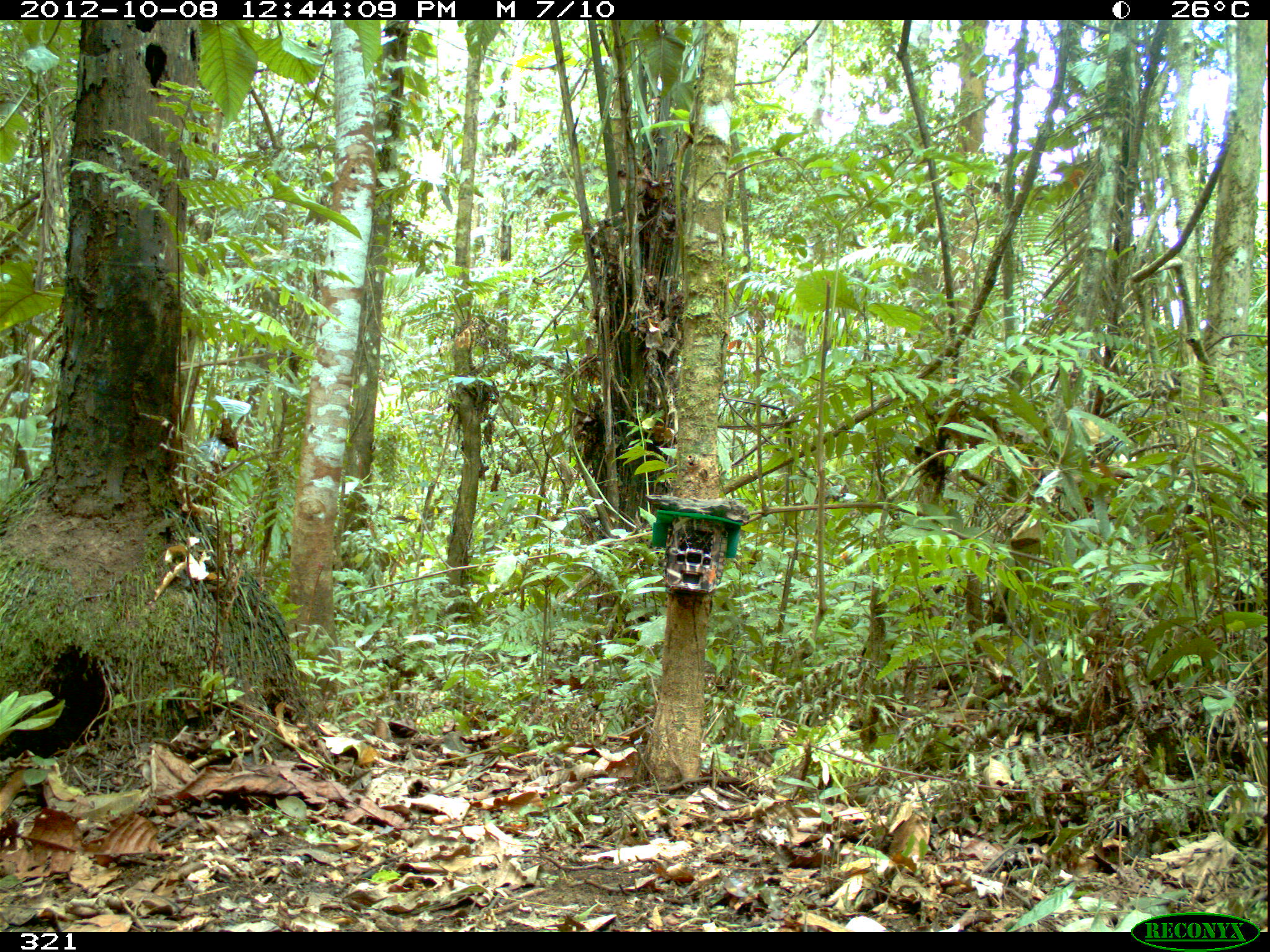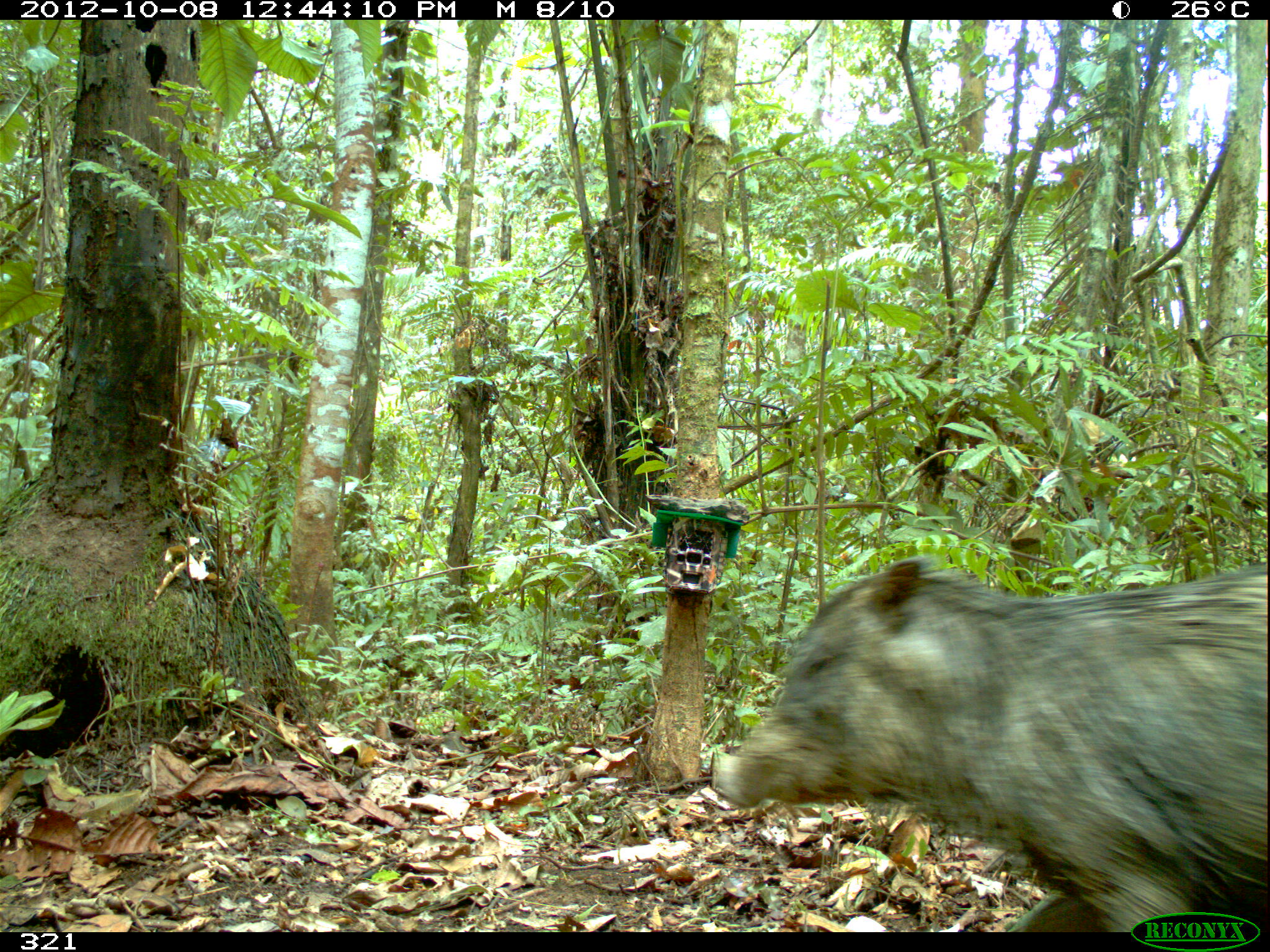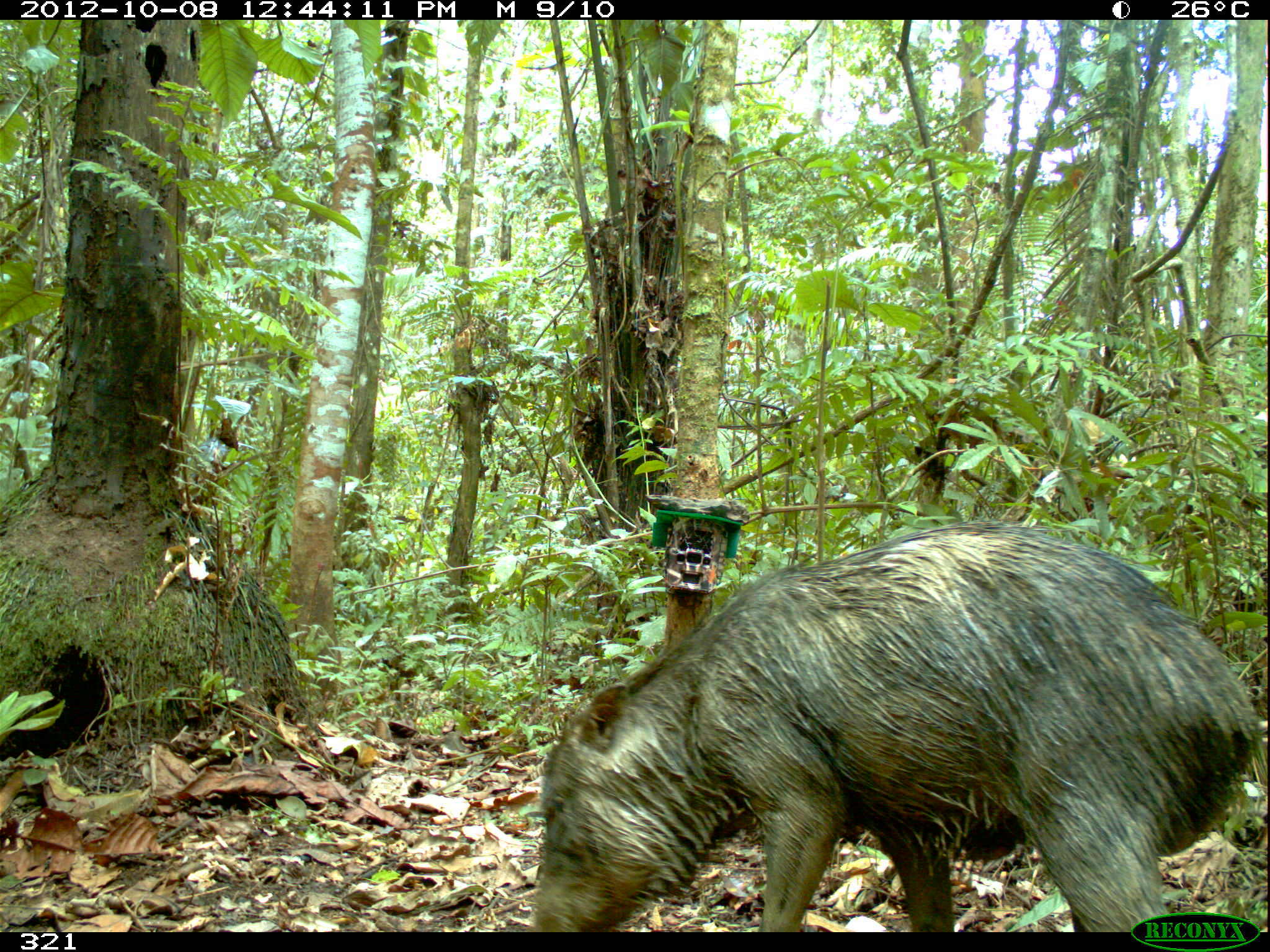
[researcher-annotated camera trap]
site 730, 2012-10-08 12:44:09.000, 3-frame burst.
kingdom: Animalia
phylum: Chordata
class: Mammalia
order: Artiodactyla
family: Tayassuidae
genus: Tayassu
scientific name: Tayassu pecari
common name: white-lipped peccary